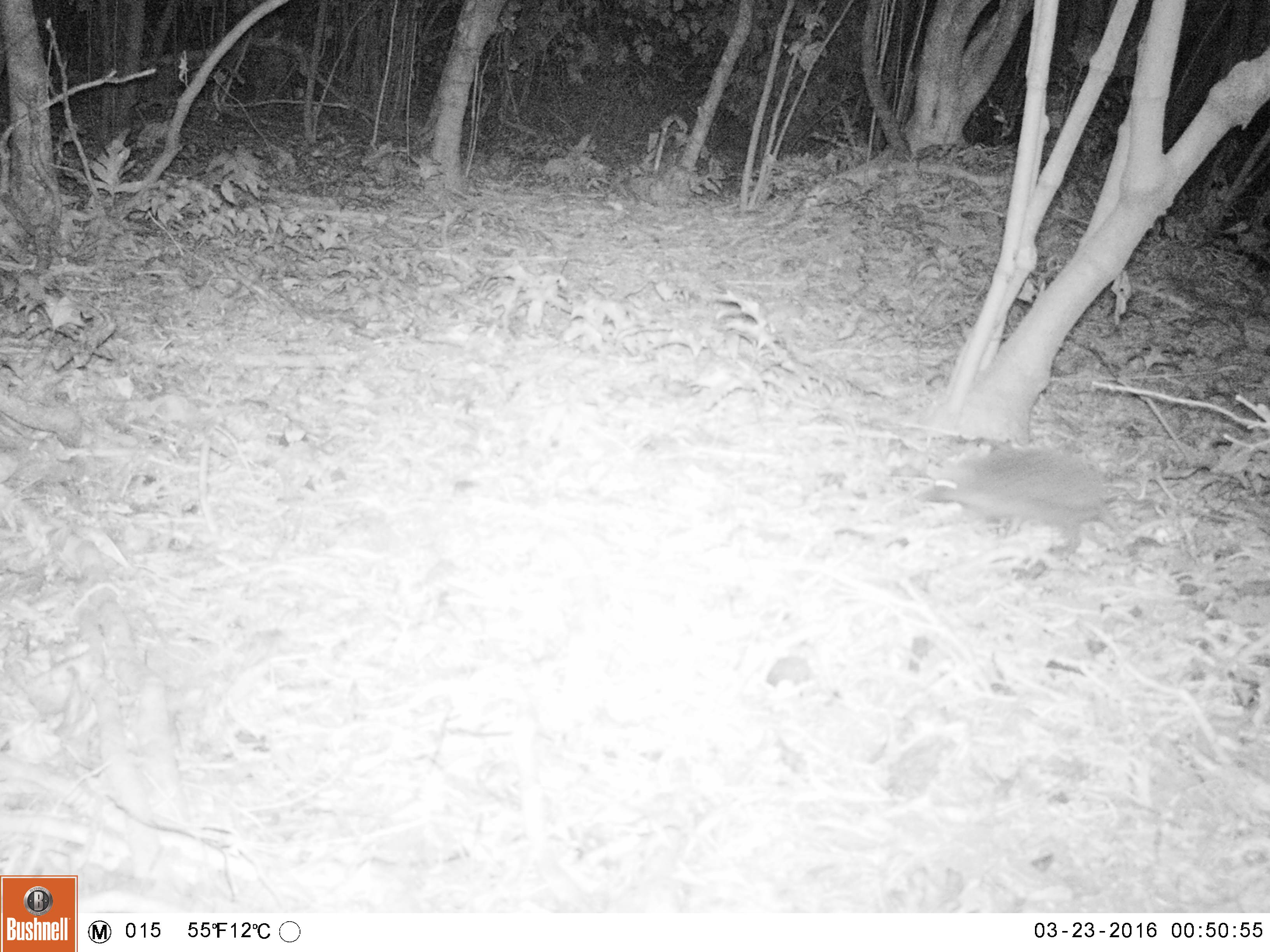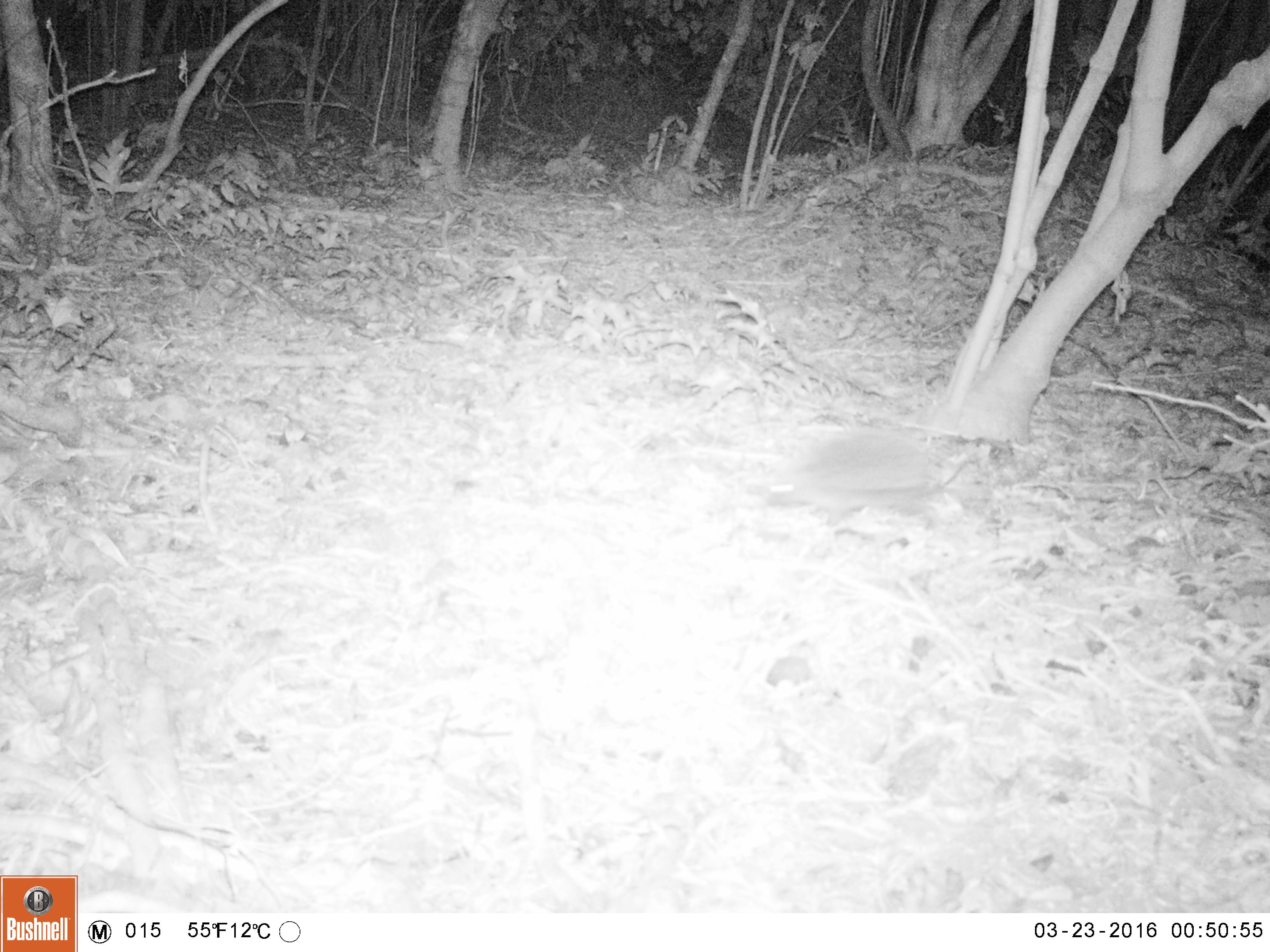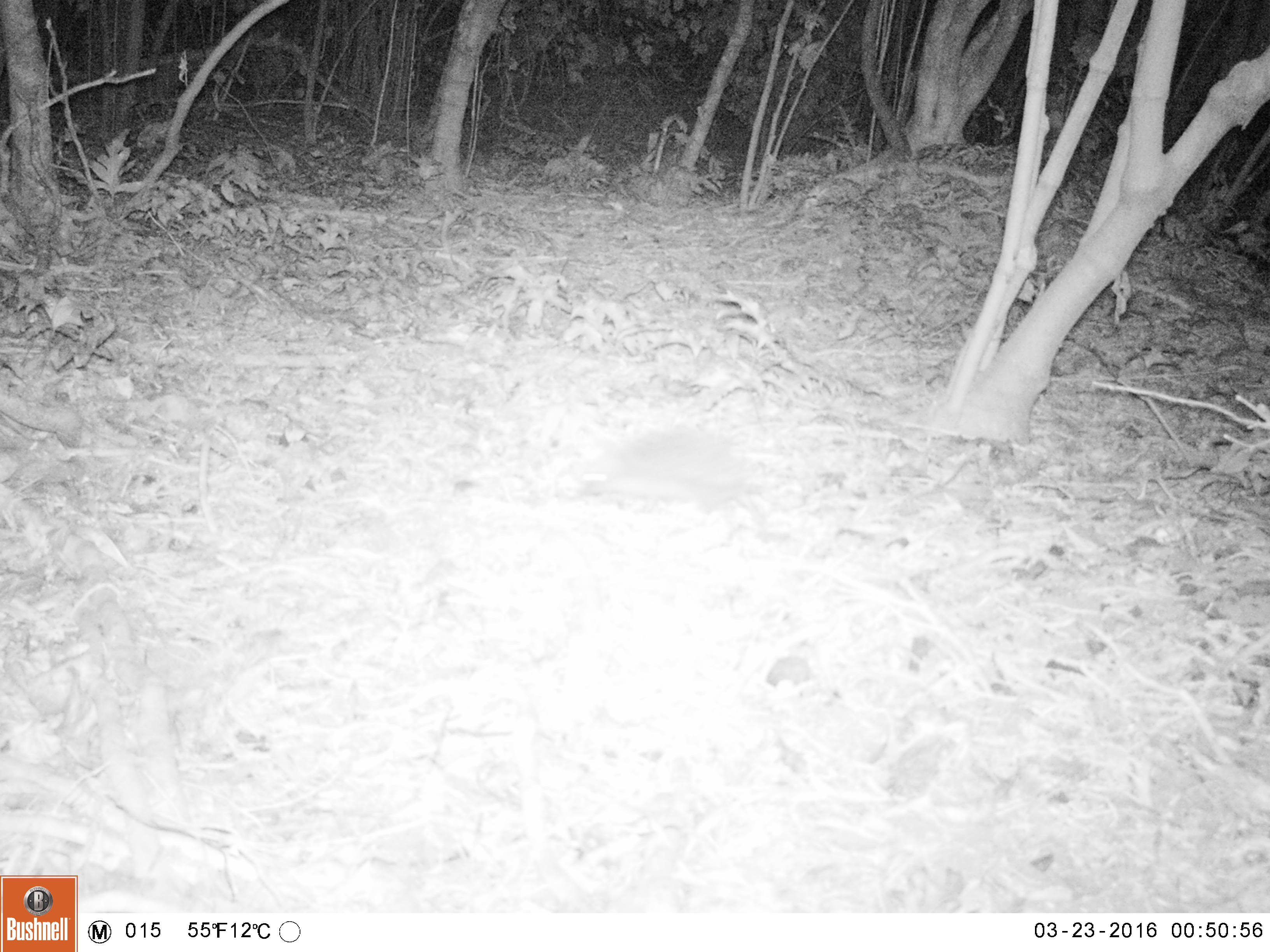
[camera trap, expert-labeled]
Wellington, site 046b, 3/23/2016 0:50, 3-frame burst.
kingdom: Animalia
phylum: Chordata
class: Mammalia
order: Eulipotyphla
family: Erinaceidae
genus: Erinaceus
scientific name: Erinaceus europaeus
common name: hedgehog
Hedgehog (Erinaceus europaeus).